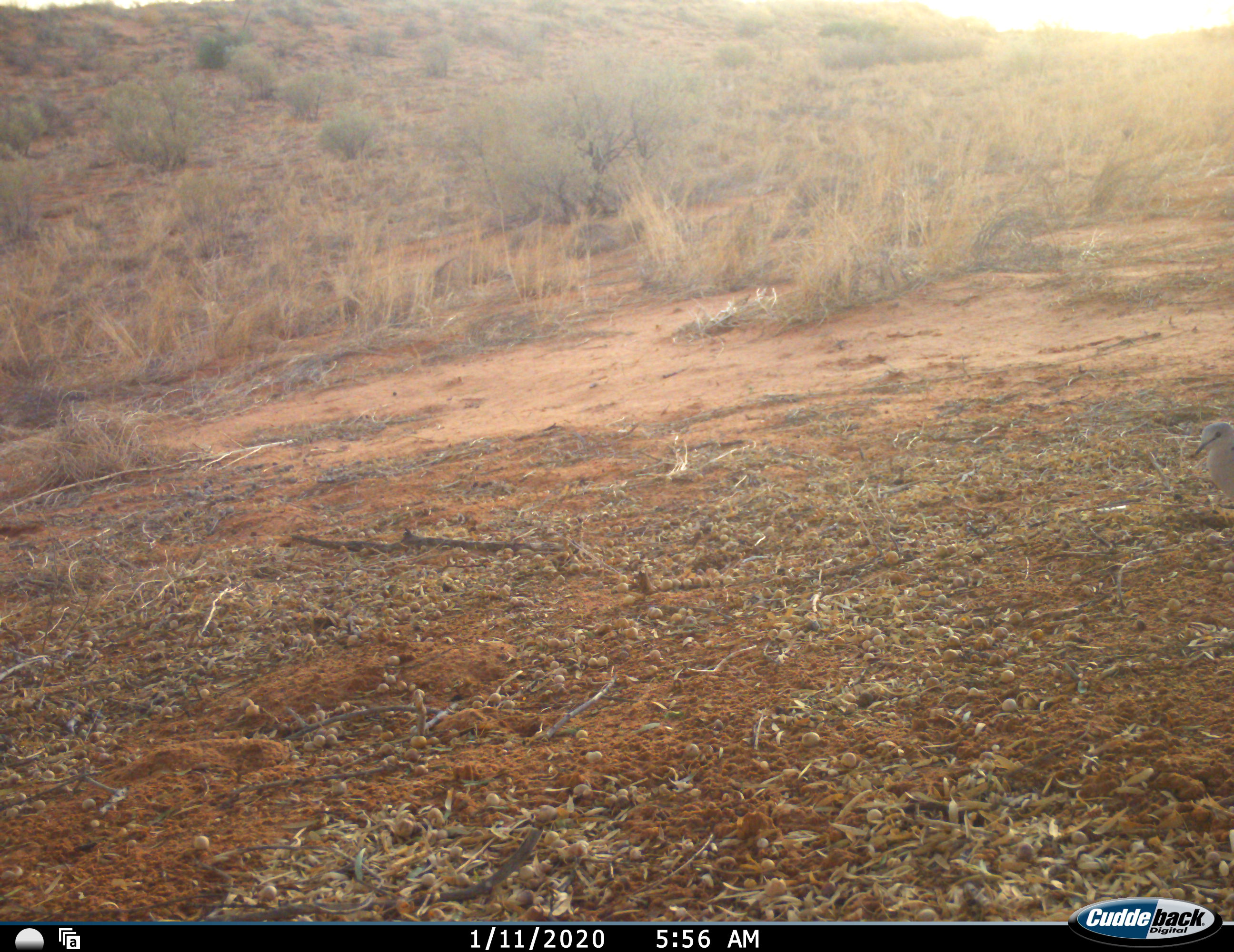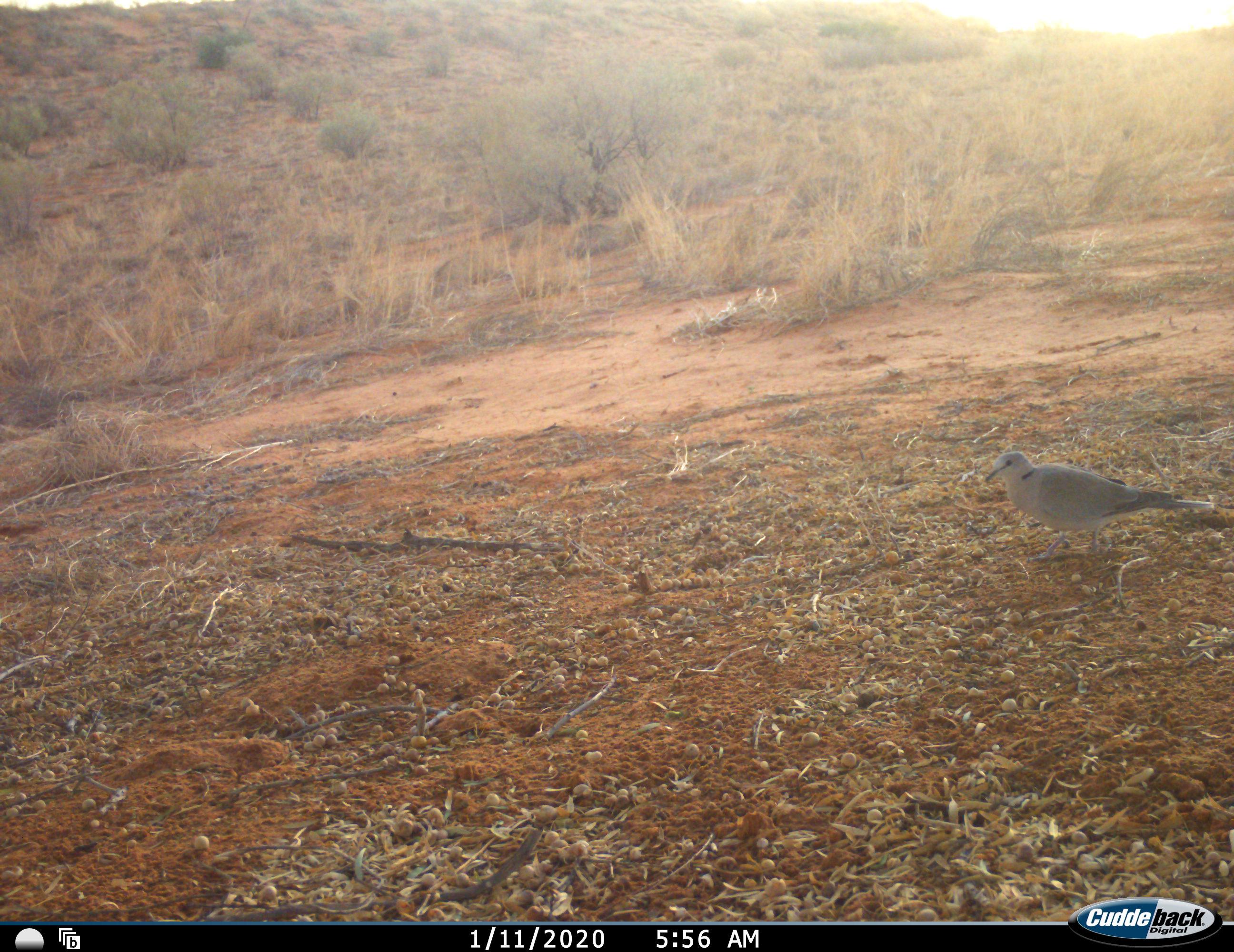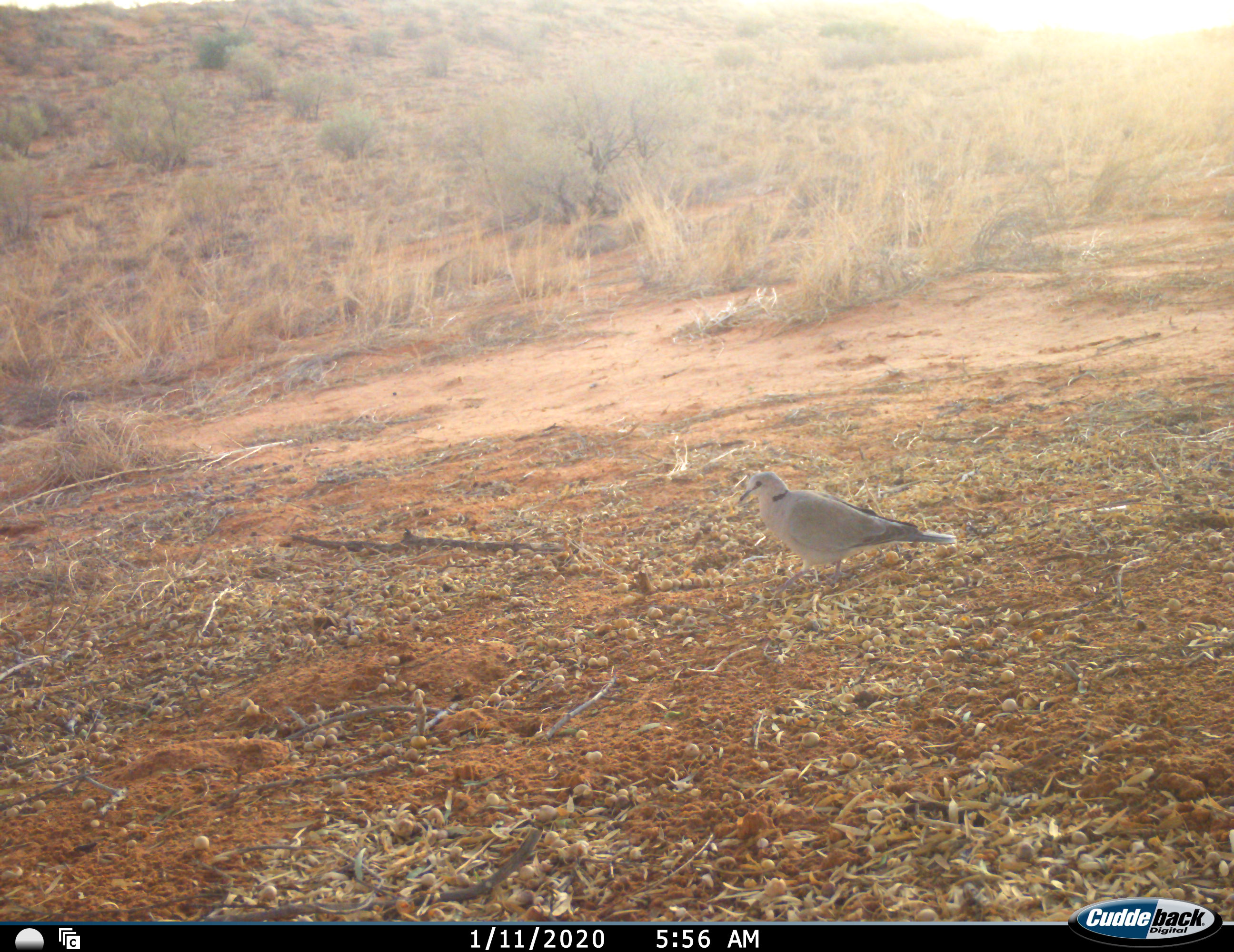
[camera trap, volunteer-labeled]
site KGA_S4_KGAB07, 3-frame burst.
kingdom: Animalia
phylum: Chordata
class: Aves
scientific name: Aves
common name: bird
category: birdother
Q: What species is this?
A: Birdother (bird) (Aves).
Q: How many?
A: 1.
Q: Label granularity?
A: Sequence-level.